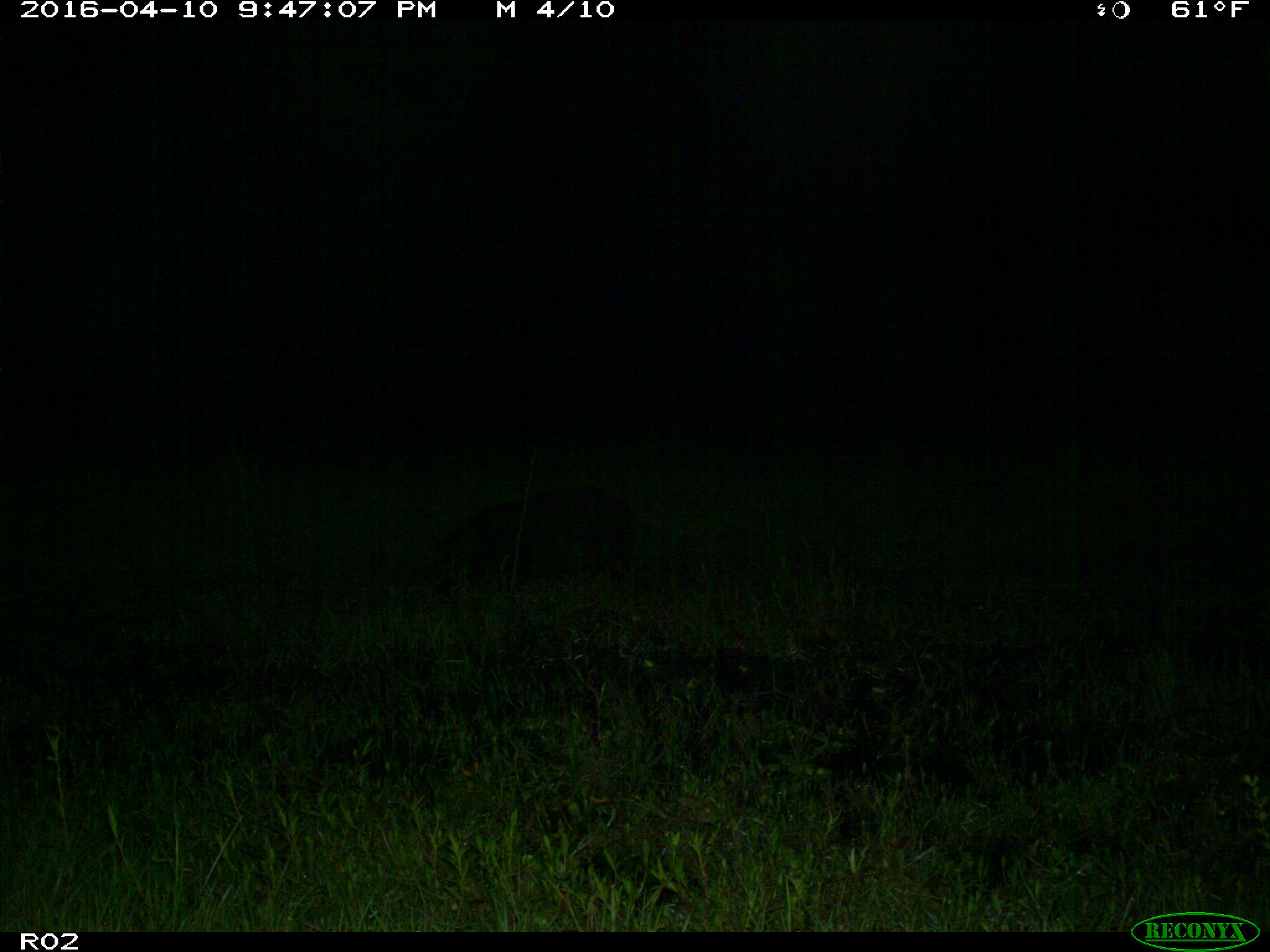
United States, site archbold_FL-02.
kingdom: Animalia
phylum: Chordata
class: Mammalia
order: Artiodactyla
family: Suidae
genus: Sus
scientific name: Sus scrofa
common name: wild boar